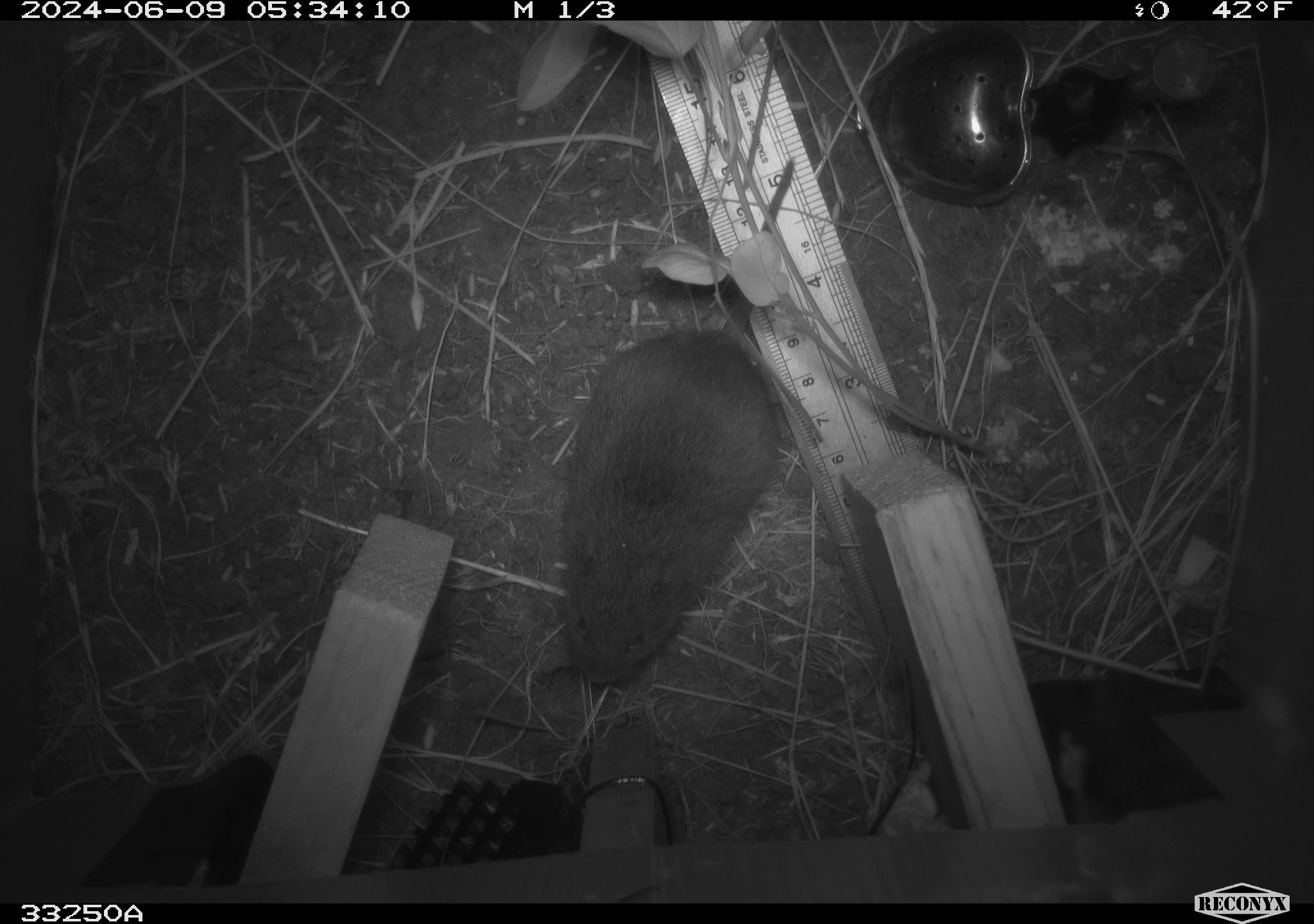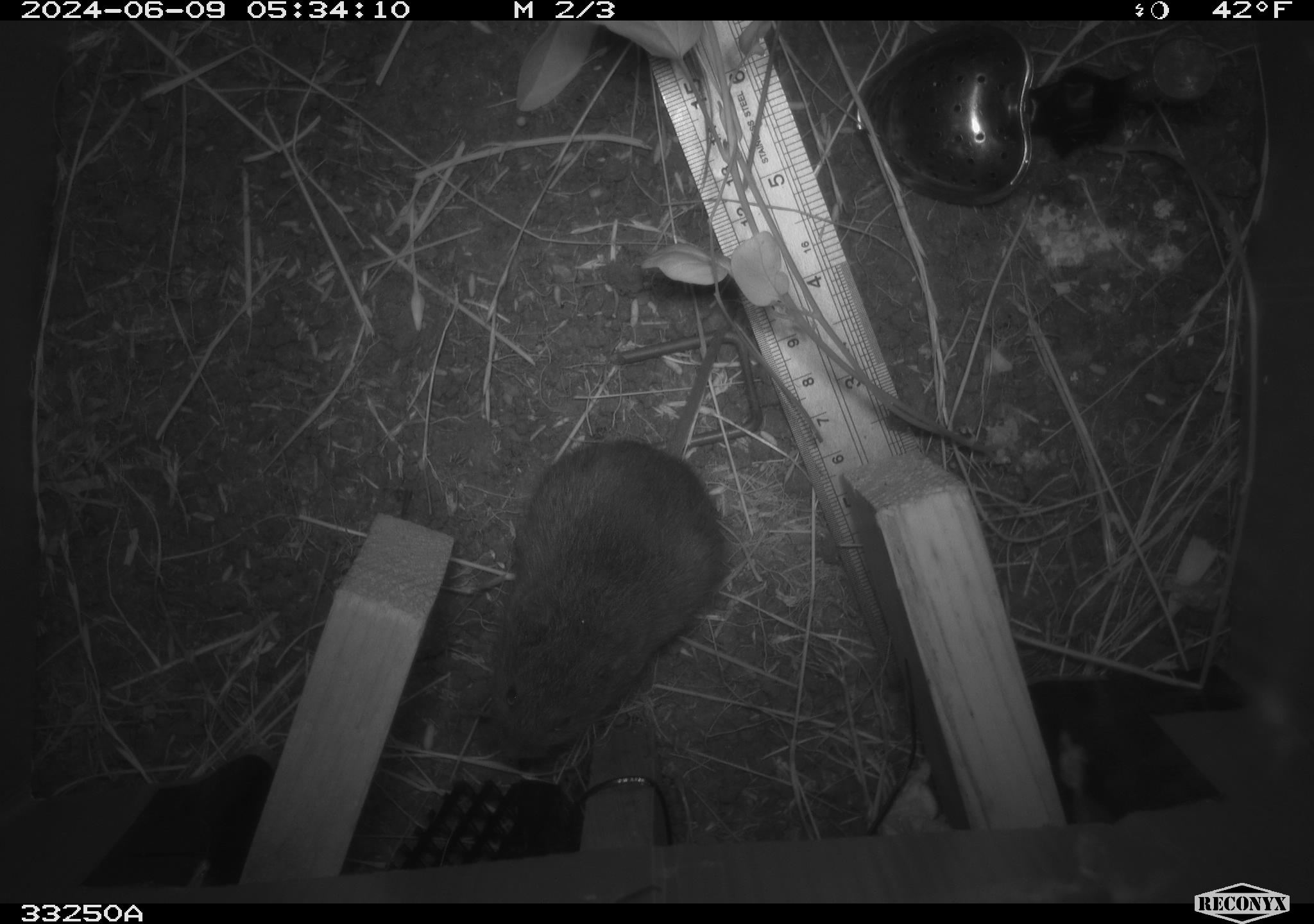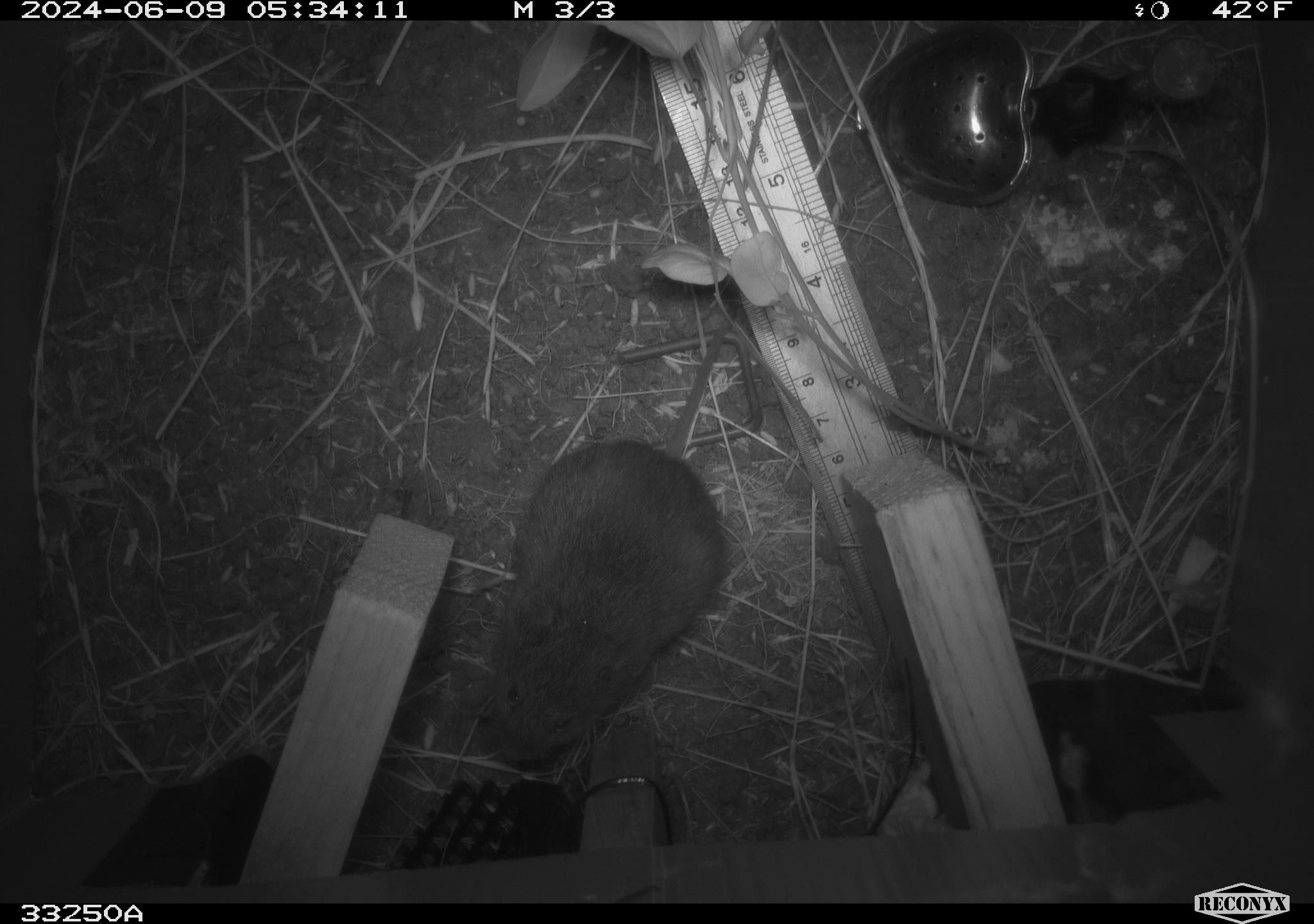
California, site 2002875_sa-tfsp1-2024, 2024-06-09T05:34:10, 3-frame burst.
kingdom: Animalia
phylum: Chordata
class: Mammalia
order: Rodentia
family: Cricetidae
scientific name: Arvicolinae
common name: voles, lemmings, and muskrats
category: arvicolinae subfamily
Arvicolinae subfamily (voles, lemmings, and muskrats) (Arvicolinae).